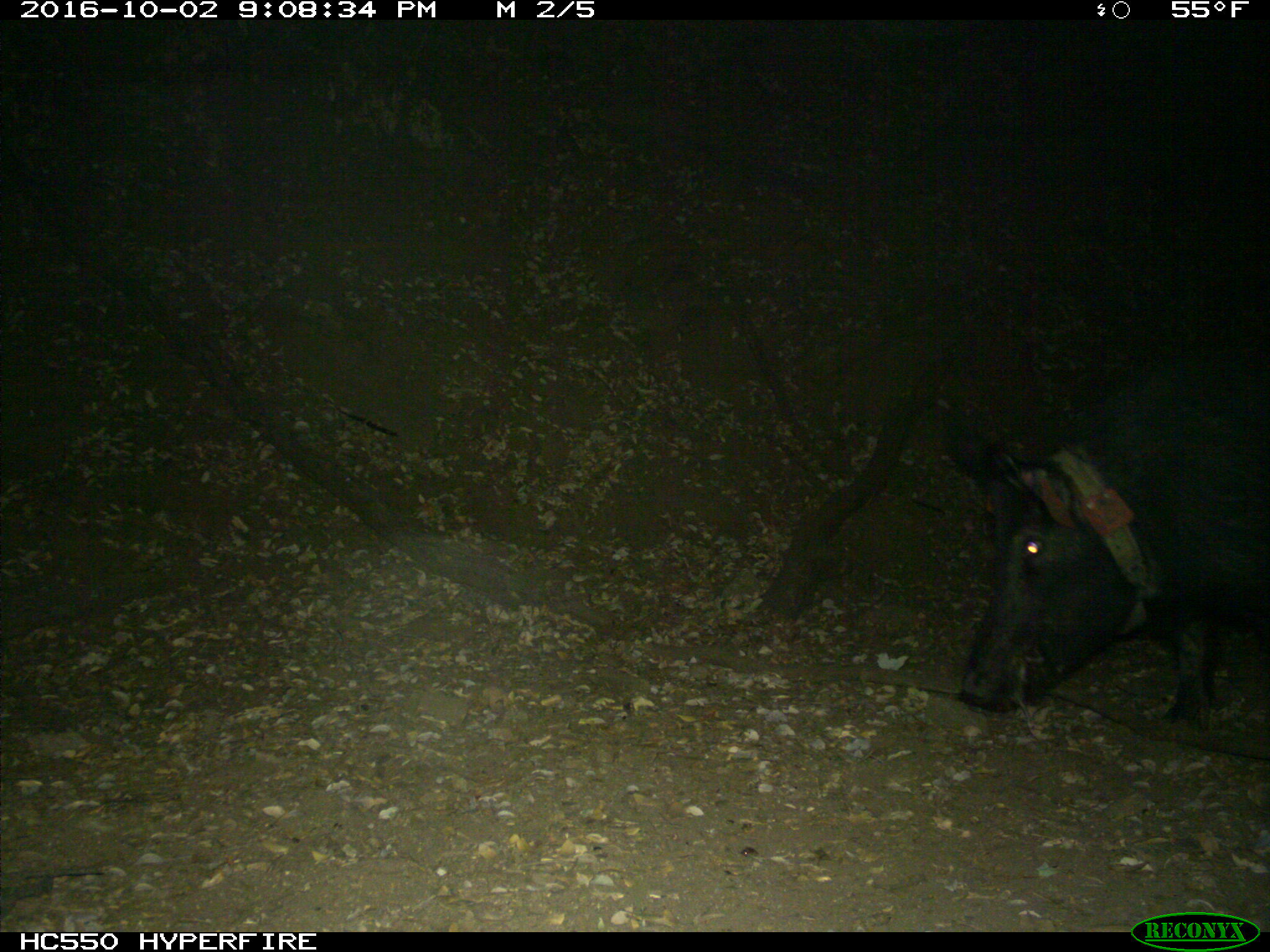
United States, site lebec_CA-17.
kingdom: Animalia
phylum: Chordata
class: Mammalia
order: Artiodactyla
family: Suidae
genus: Sus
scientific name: Sus scrofa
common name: wild boar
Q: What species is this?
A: Sus scrofa (wild boar).